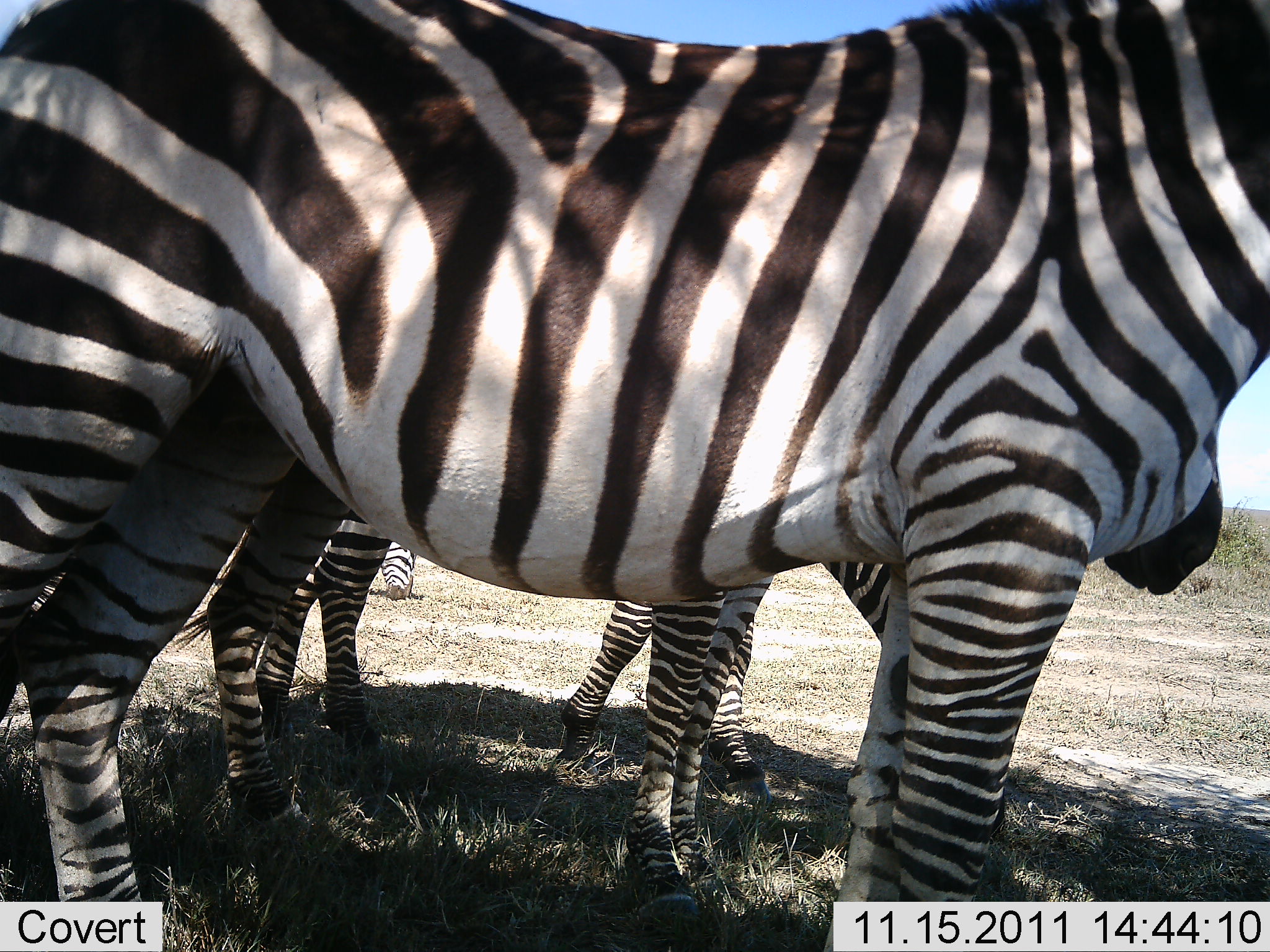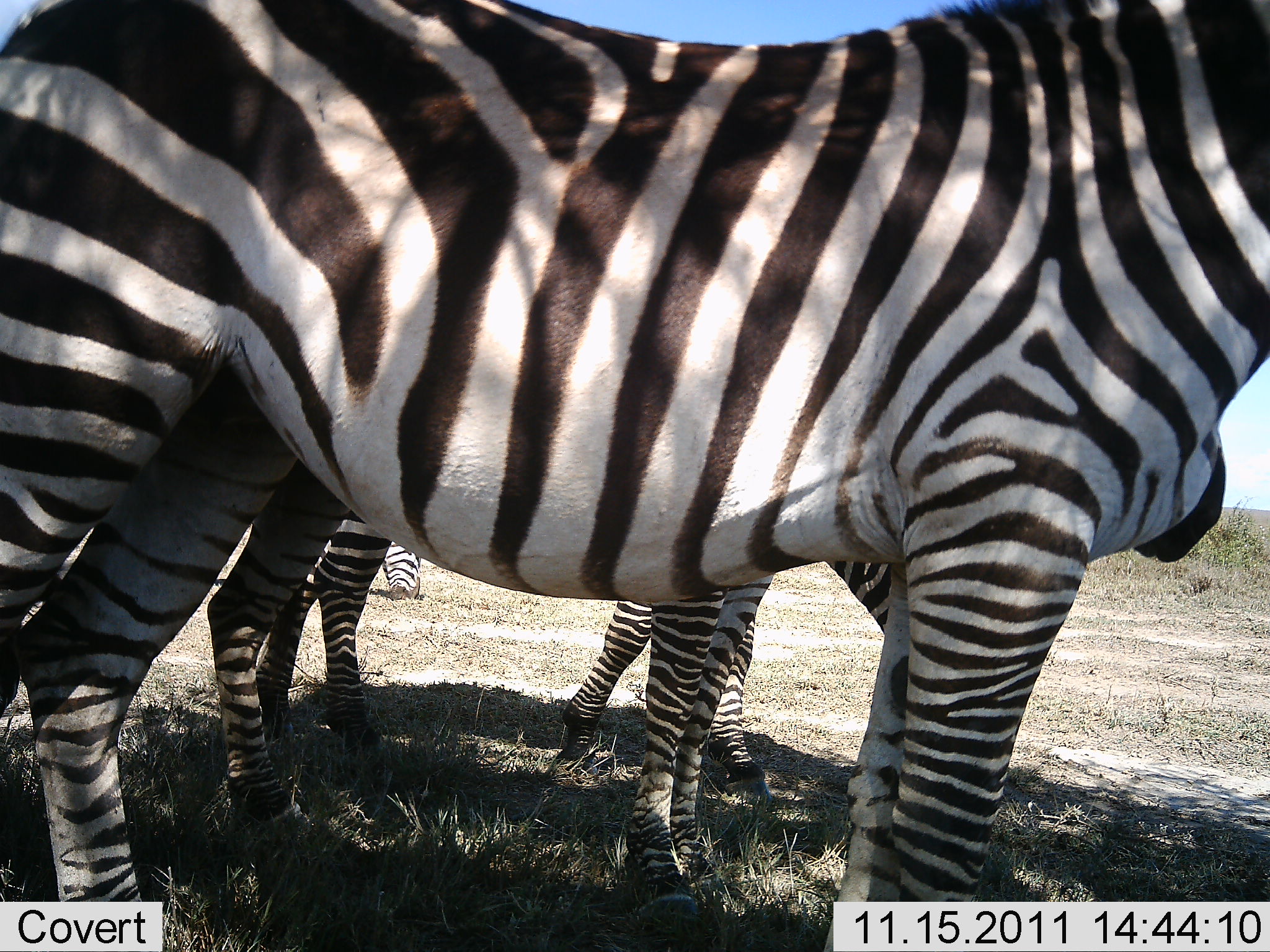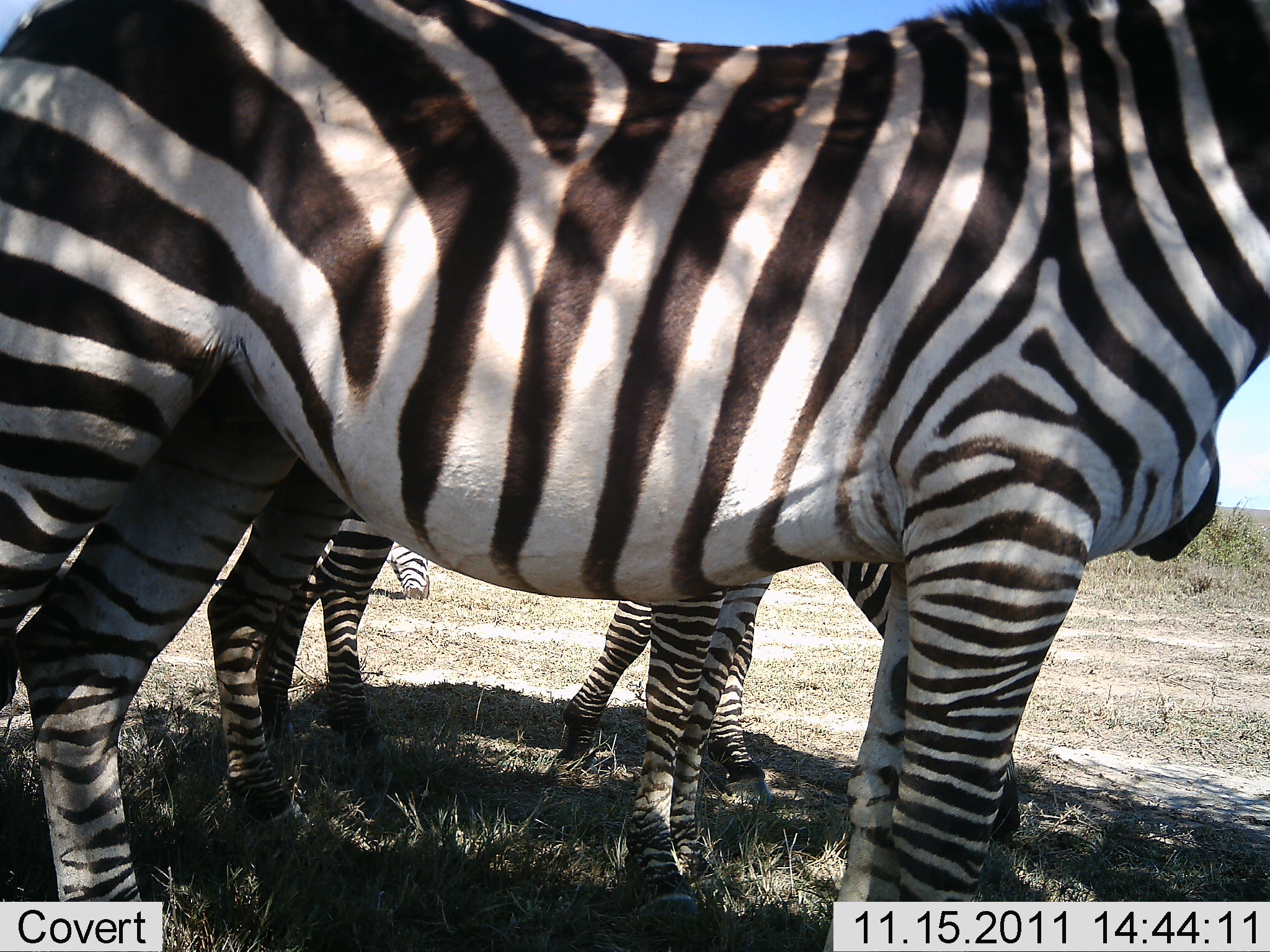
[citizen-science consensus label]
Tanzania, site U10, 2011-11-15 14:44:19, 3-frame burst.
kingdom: Animalia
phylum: Chordata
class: Mammalia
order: Perissodactyla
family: Equidae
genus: Equus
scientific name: Equus quagga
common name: plains zebra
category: zebra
Zebra (plains zebra) (Equus quagga), count 4. Behavior (volunteer vote fractions): standing 100%, resting 0%, moving 0%, interacting 0%. Young present (vote fraction): 0%. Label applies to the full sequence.